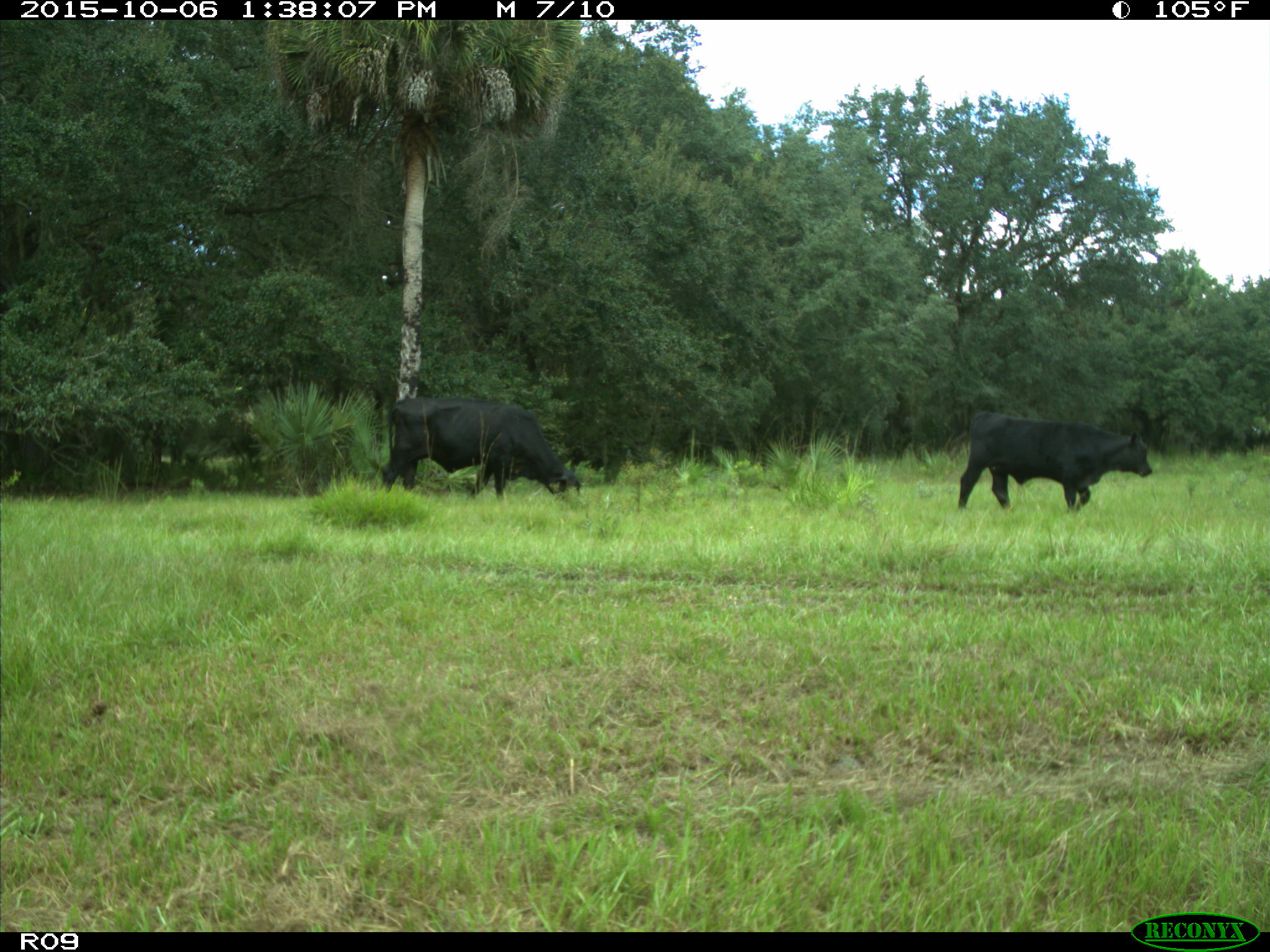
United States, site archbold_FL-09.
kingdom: Animalia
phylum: Chordata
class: Mammalia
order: Artiodactyla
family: Bovidae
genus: Bos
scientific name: Bos taurus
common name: domestic cow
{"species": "Bos taurus (domestic cow)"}